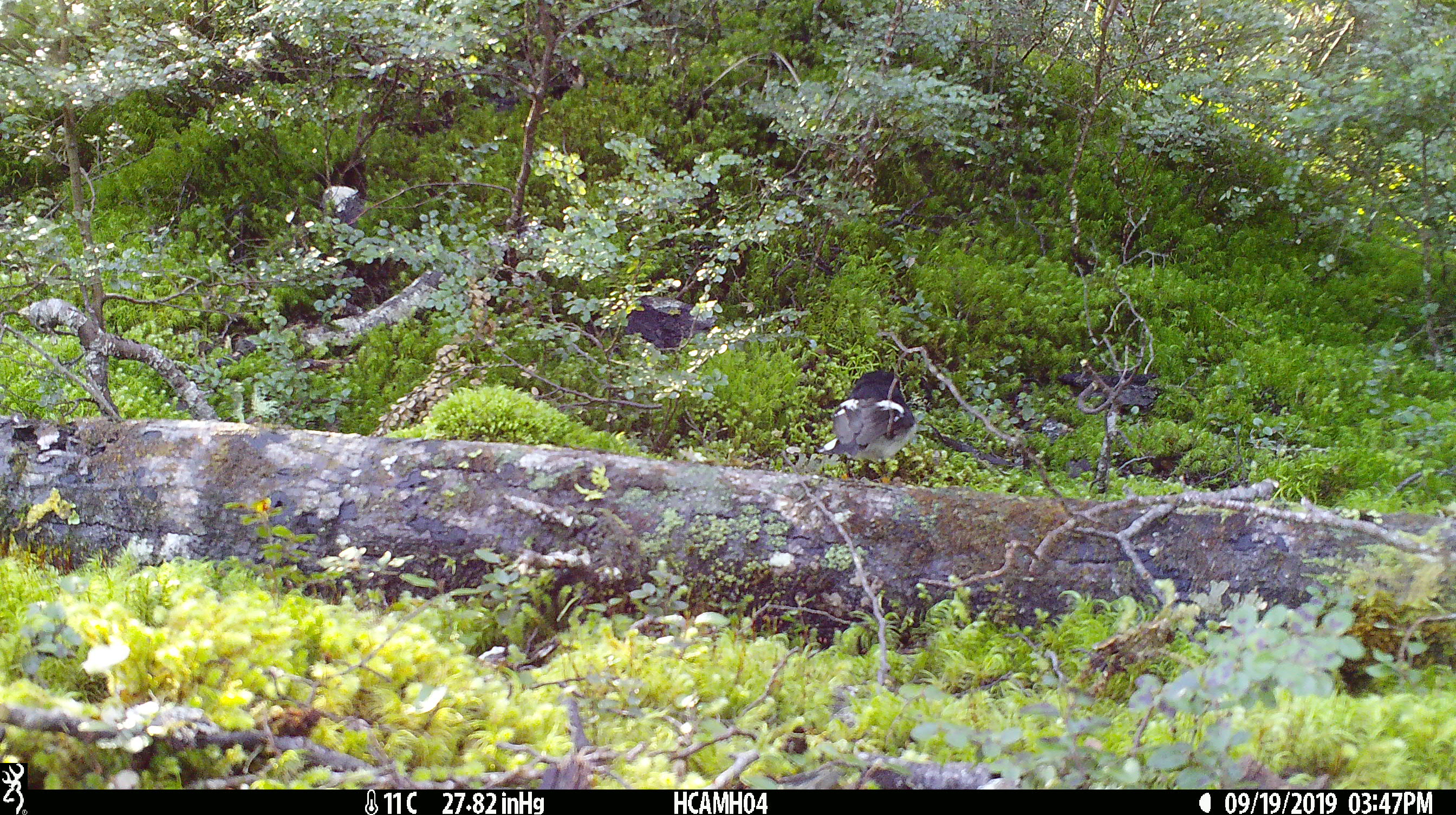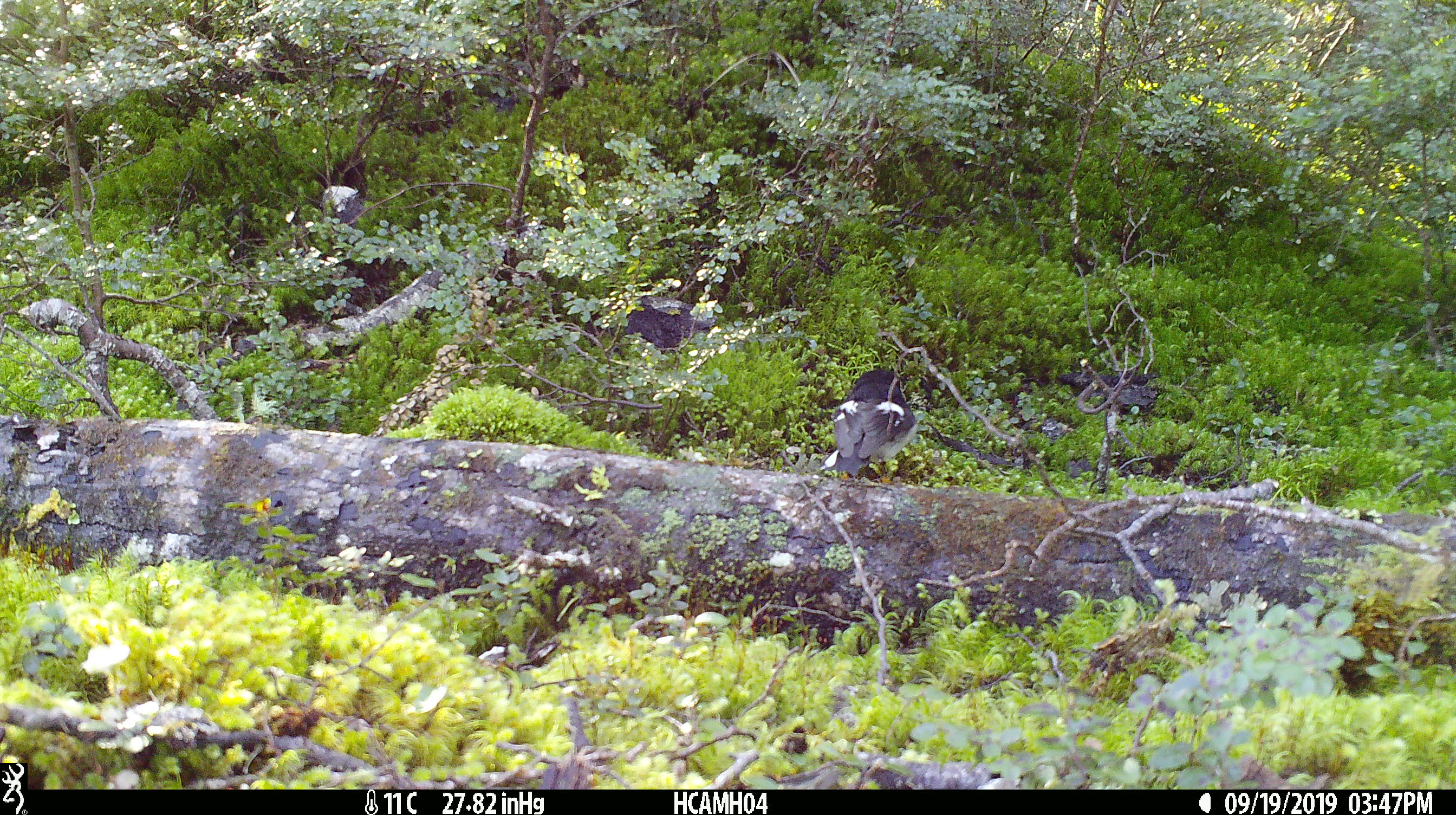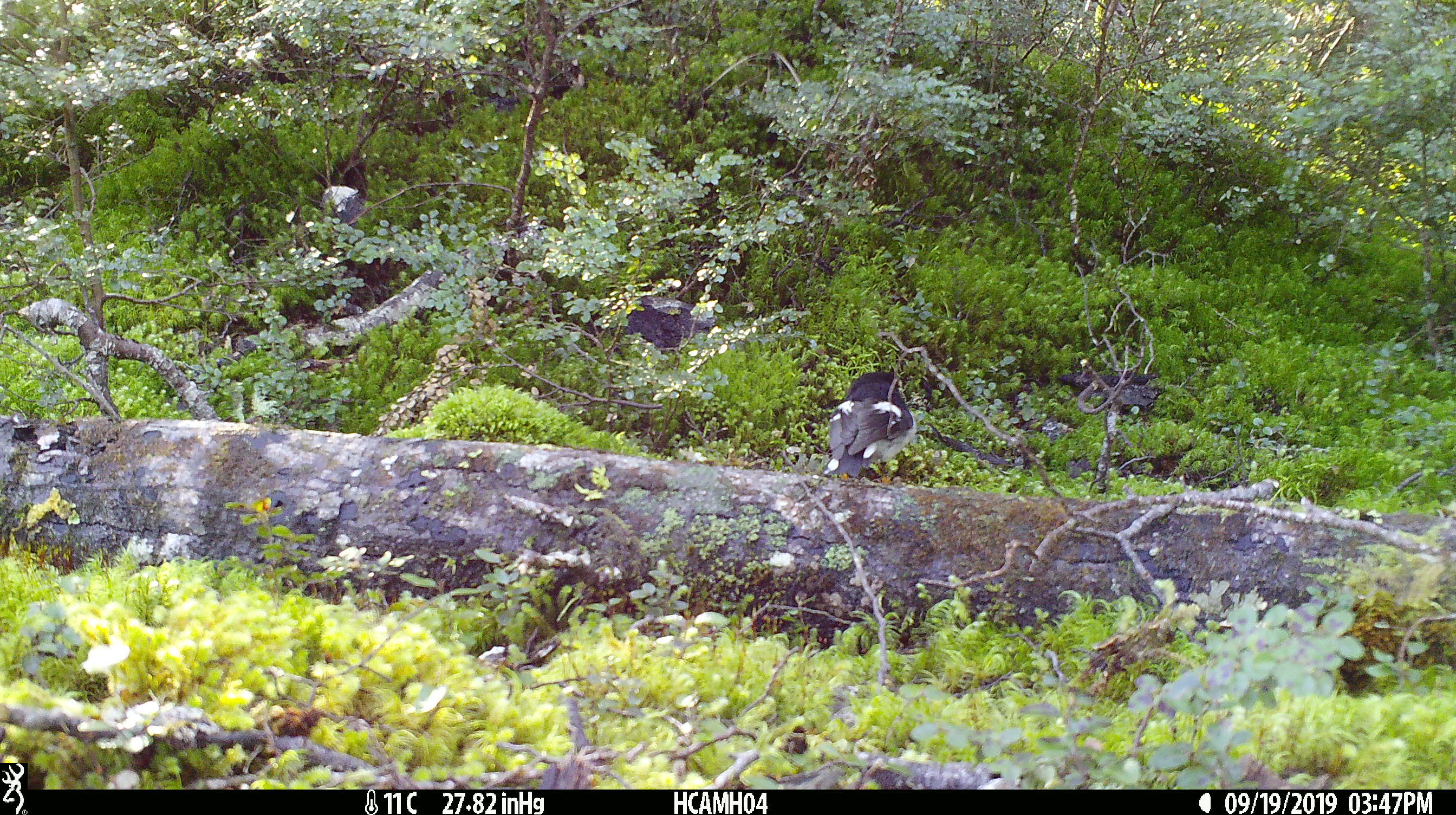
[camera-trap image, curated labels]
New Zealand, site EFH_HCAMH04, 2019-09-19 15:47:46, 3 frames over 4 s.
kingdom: Animalia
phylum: Chordata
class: Aves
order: Passeriformes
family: Petroicidae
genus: Petroica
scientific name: Petroica macrocephala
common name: tomtit